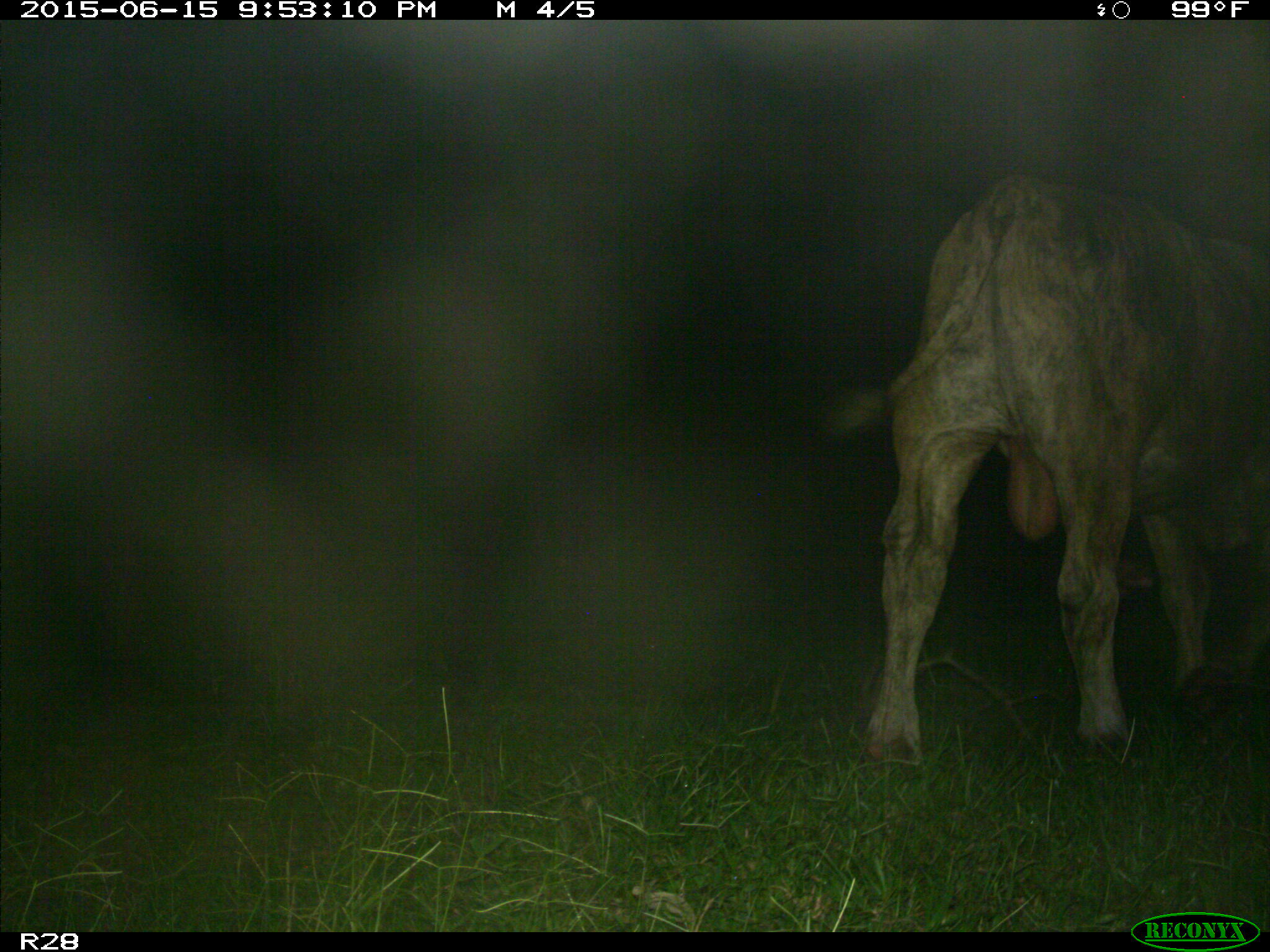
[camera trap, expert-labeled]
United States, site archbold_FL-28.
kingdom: Animalia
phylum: Chordata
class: Mammalia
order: Artiodactyla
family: Bovidae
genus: Bos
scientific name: Bos taurus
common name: domestic cow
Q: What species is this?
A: Bos taurus (domestic cow).